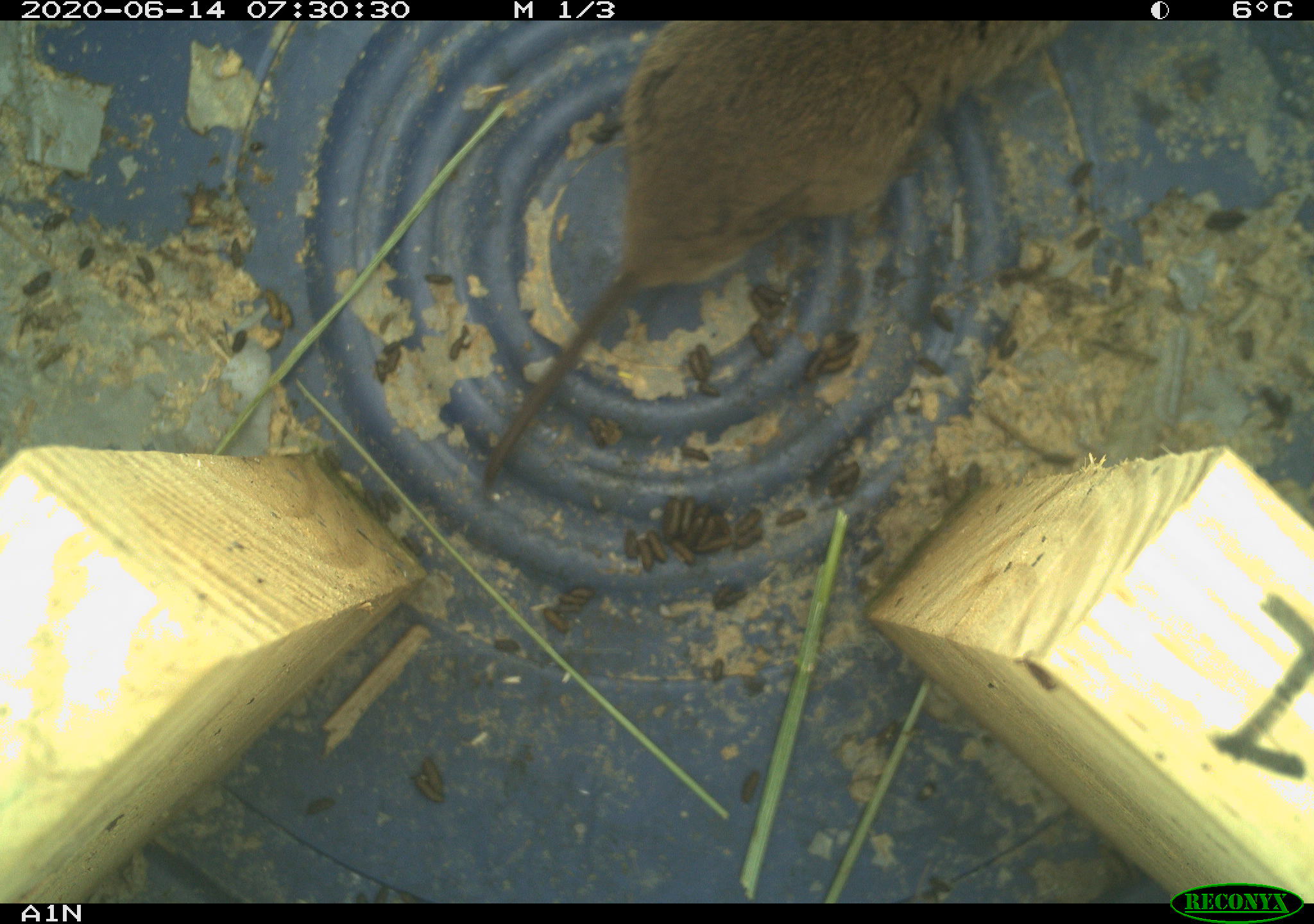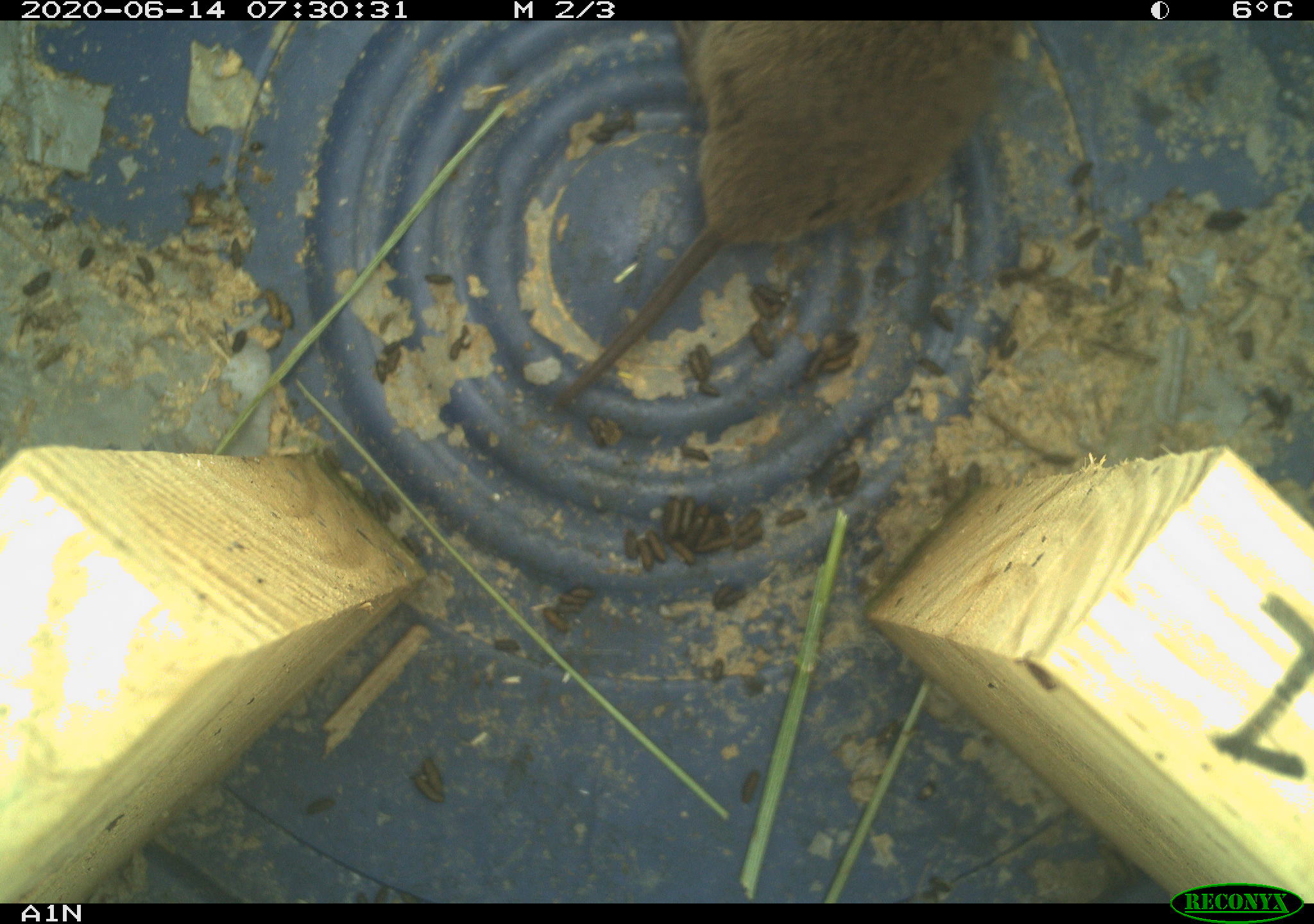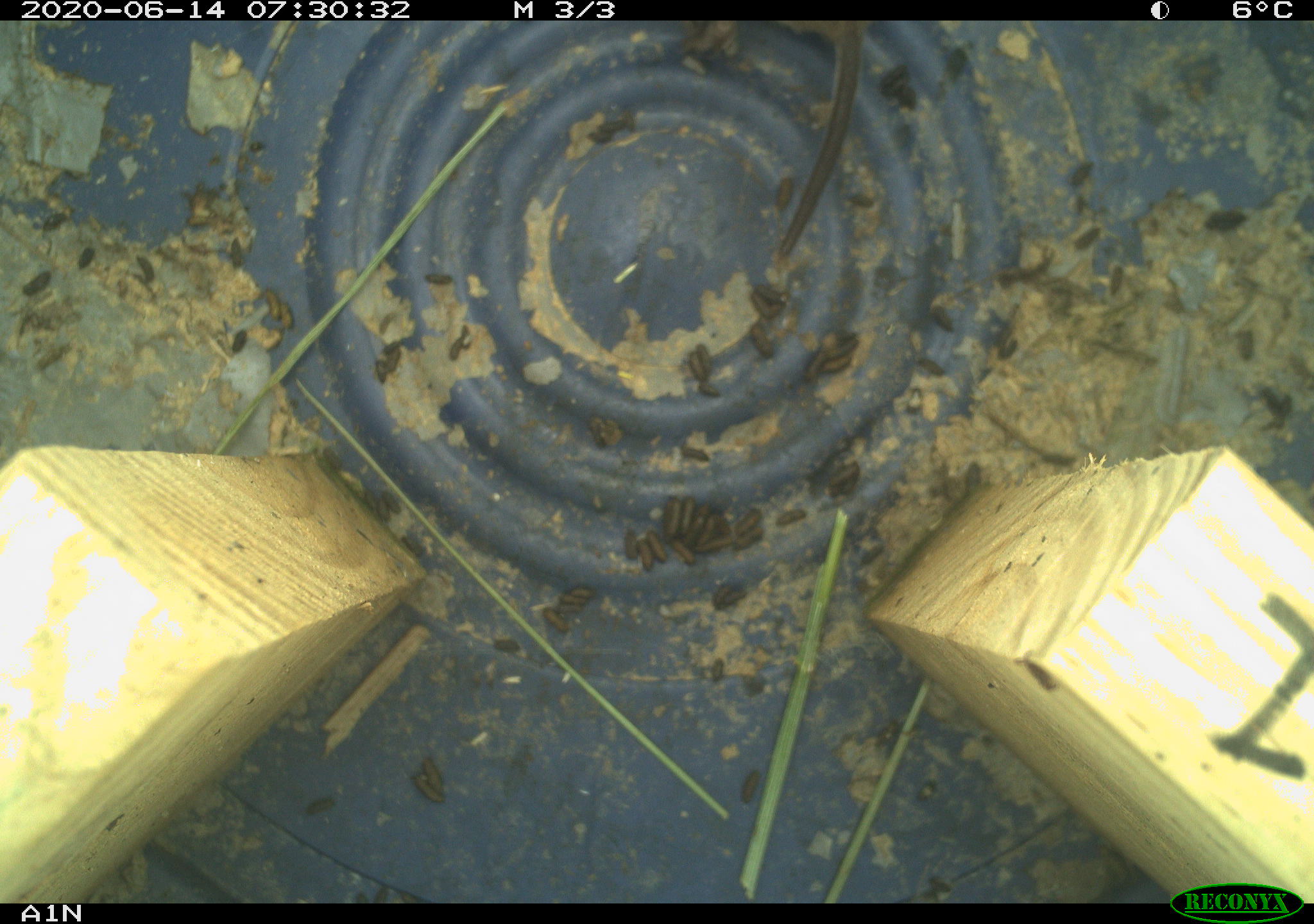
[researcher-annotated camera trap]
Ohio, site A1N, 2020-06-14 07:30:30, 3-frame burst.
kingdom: Animalia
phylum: Chordata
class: Mammalia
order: Rodentia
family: Cricetidae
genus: Microtus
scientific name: Microtus pennsylvanicus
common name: meadow vole